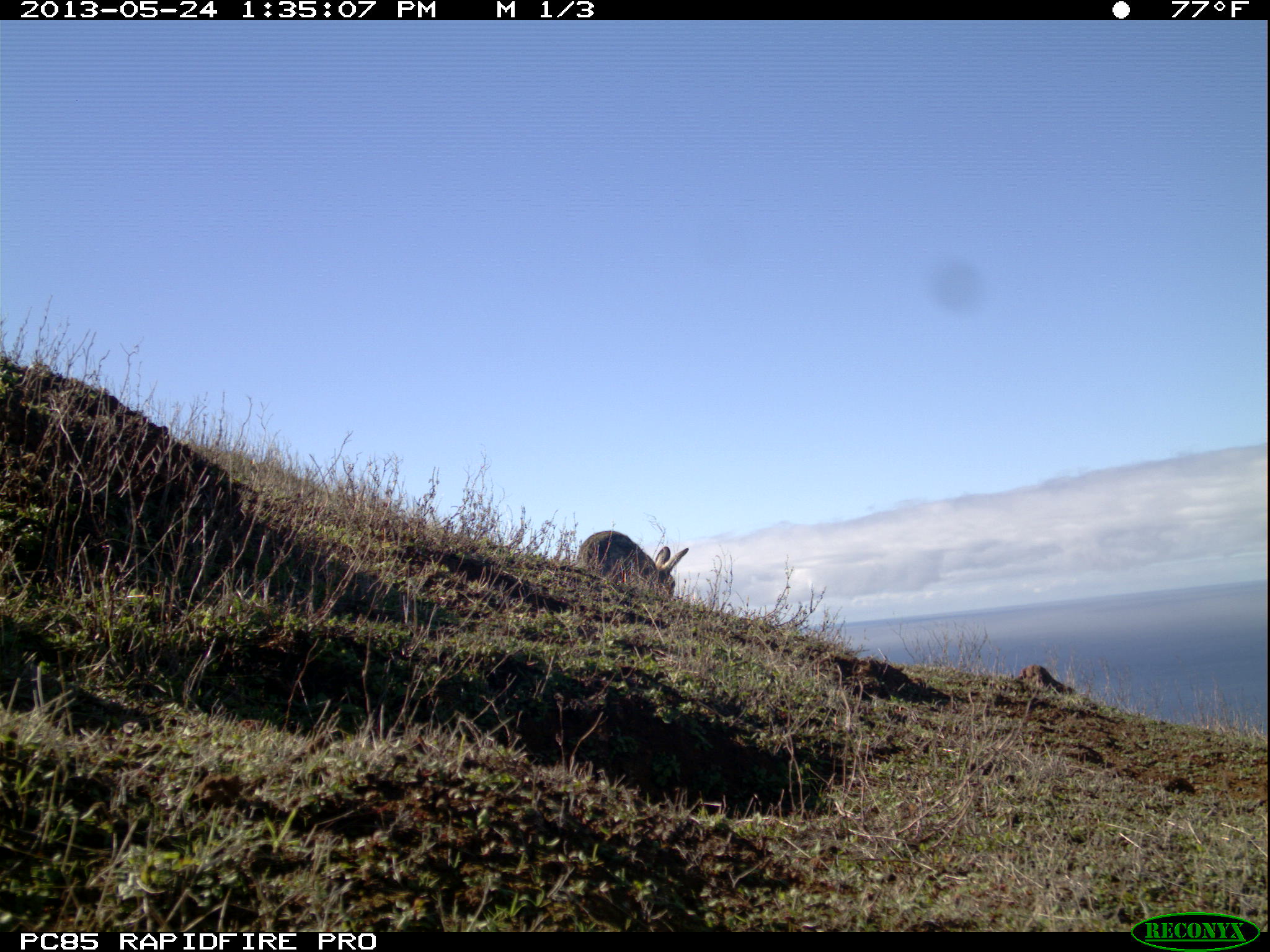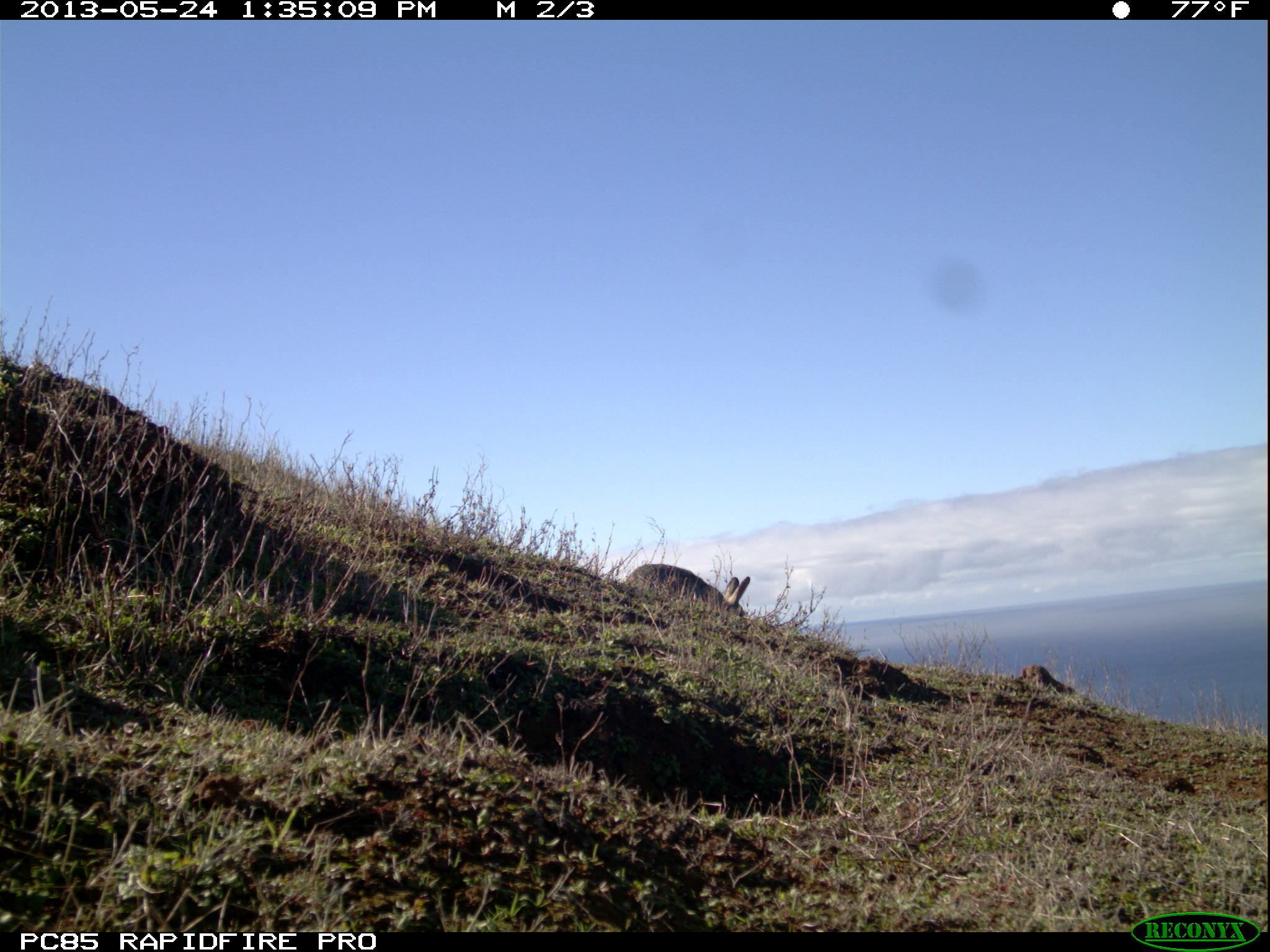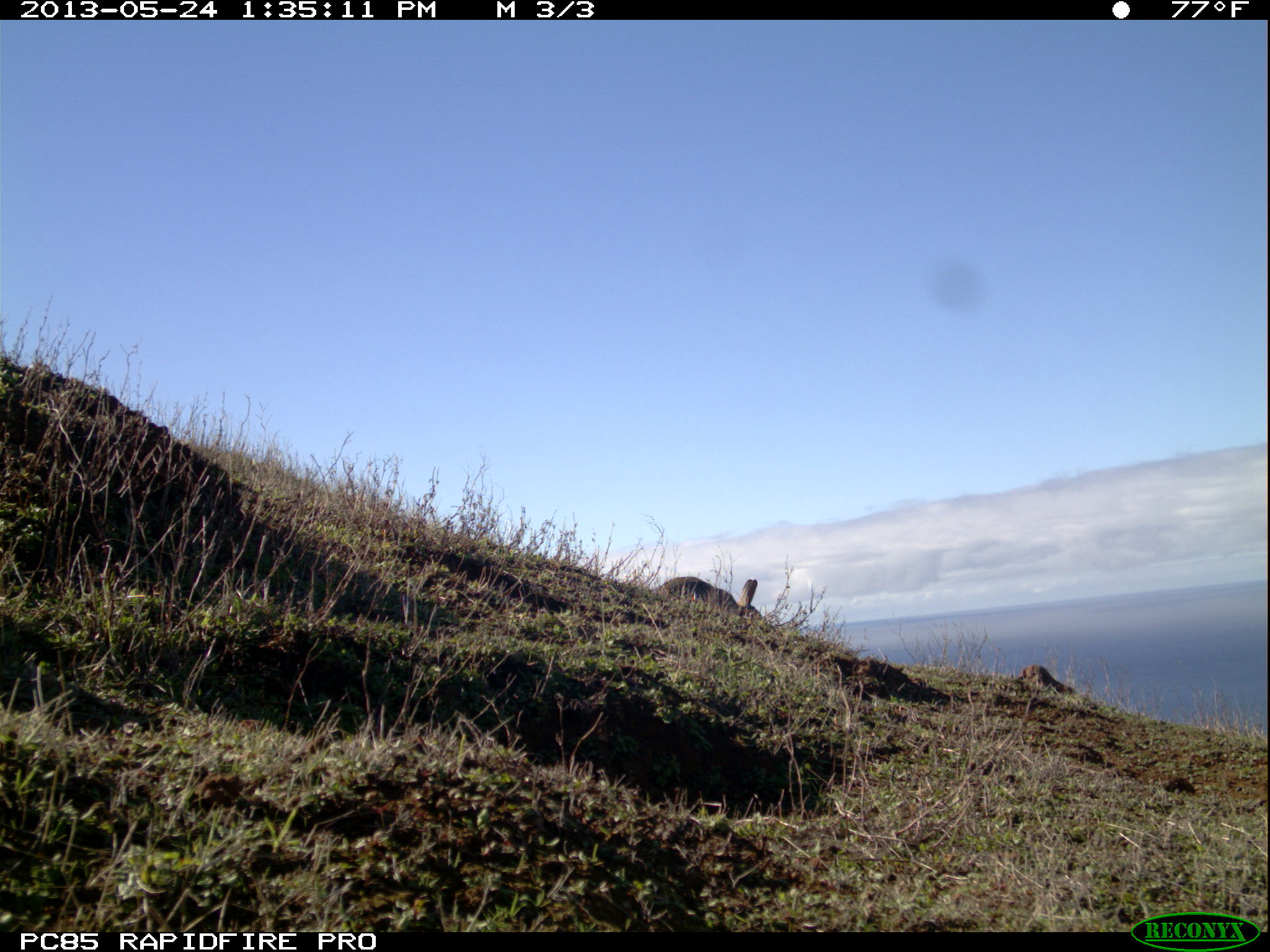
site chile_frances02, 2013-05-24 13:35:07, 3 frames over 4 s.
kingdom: Animalia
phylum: Chordata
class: Mammalia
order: Lagomorpha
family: Leporidae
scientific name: Leporidae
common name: rabbits and hares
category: rabbit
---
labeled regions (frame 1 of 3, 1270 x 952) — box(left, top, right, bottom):
rabbit: box(572, 529, 683, 606)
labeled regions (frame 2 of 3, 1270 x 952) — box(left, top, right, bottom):
rabbit: box(621, 560, 750, 620)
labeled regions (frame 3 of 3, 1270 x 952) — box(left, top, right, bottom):
rabbit: box(655, 575, 757, 627)